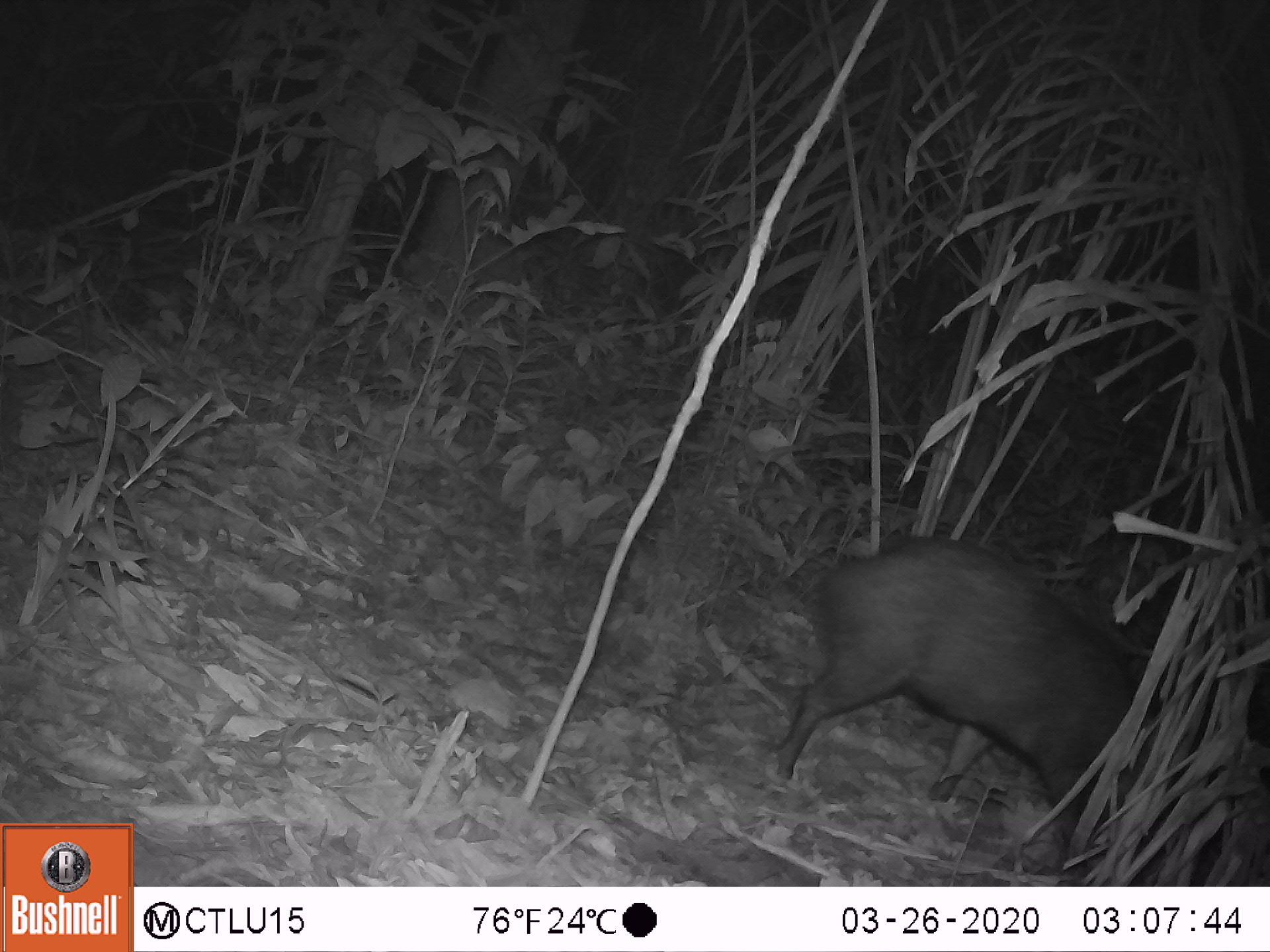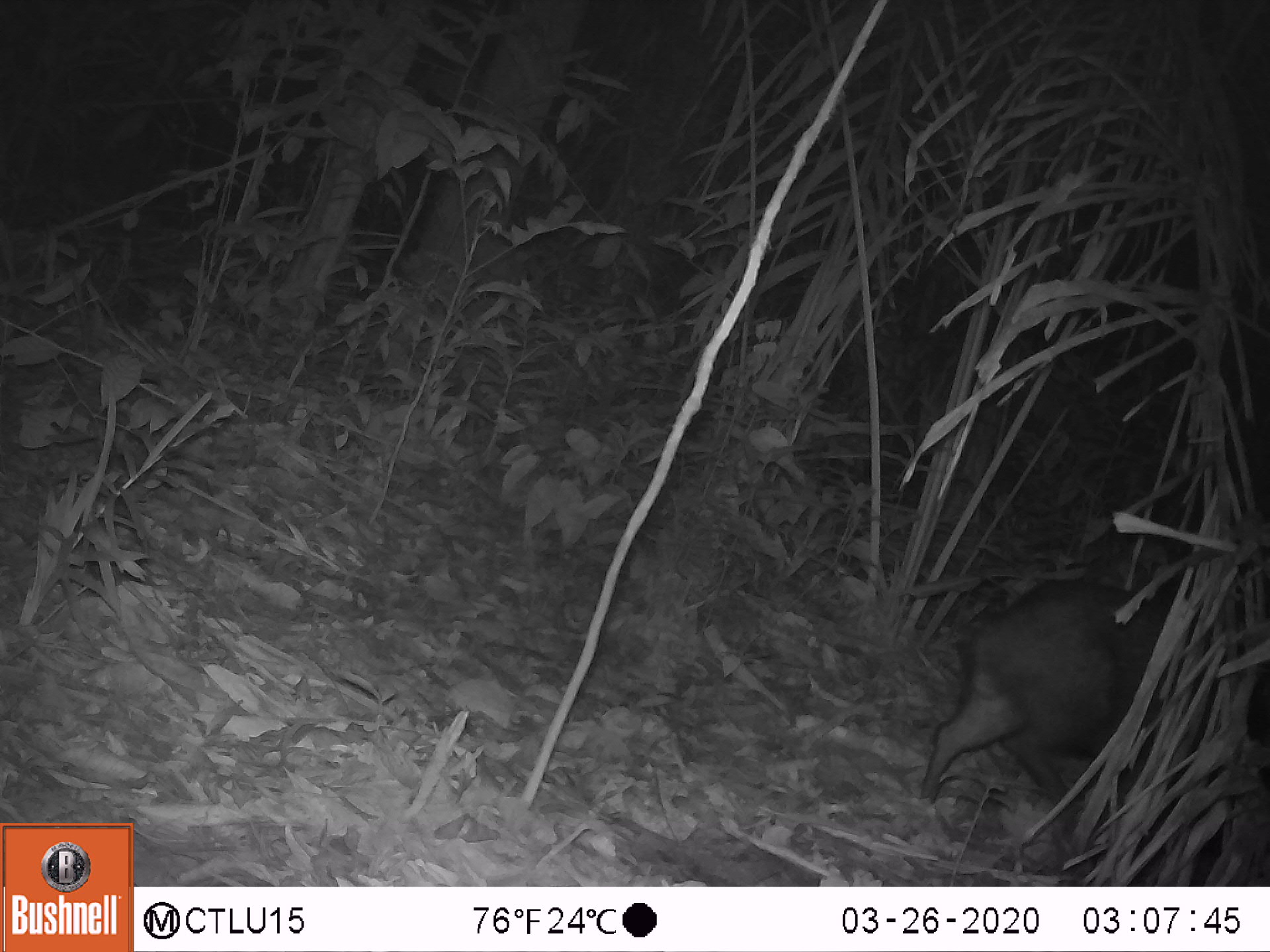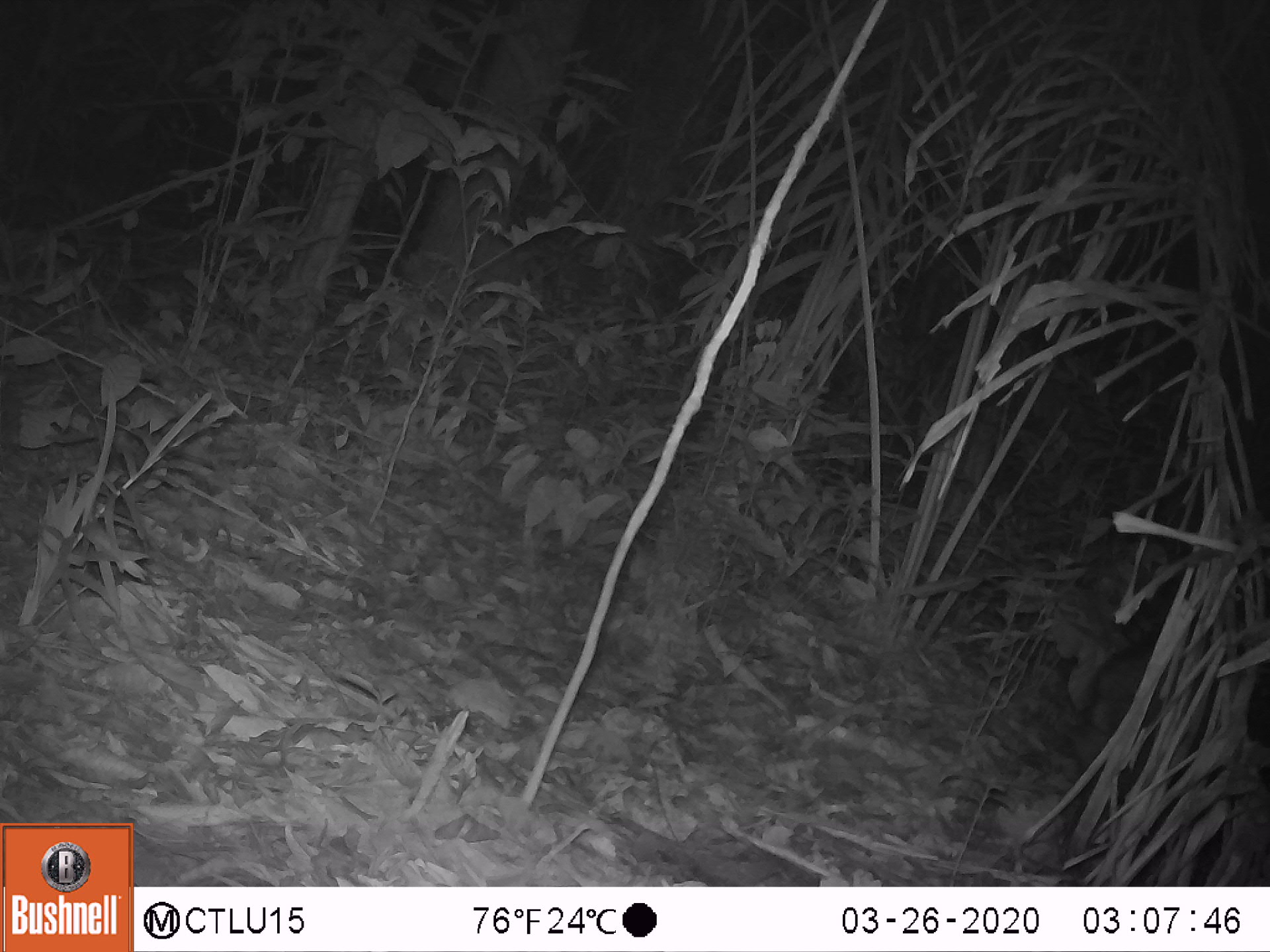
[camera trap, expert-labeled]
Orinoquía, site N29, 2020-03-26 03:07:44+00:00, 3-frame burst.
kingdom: Animalia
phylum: Chordata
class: Mammalia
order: Artiodactyla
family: Tayassuidae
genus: Pecari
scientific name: Pecari tajacu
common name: collared peccary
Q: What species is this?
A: Collared peccary (Pecari tajacu).